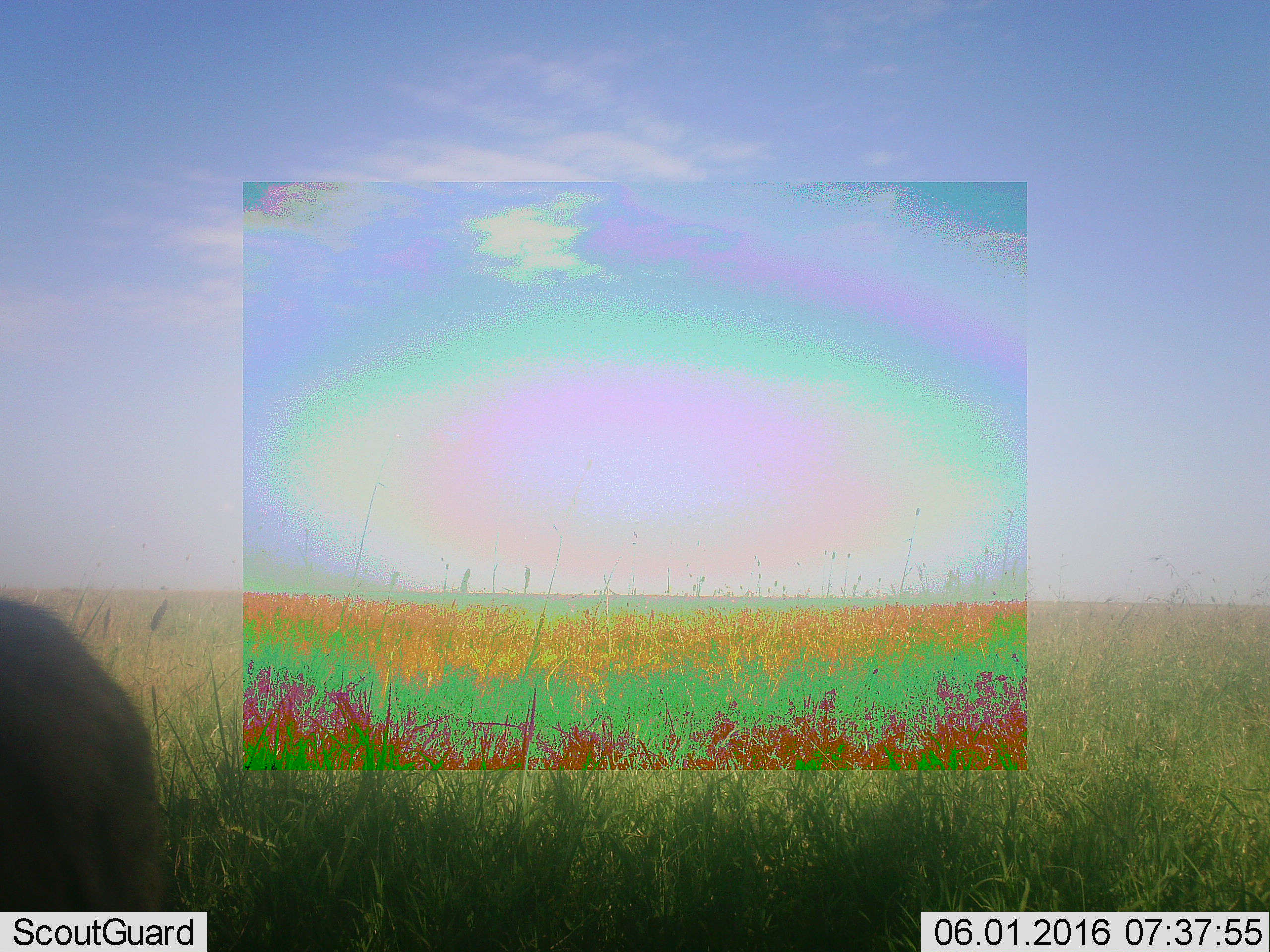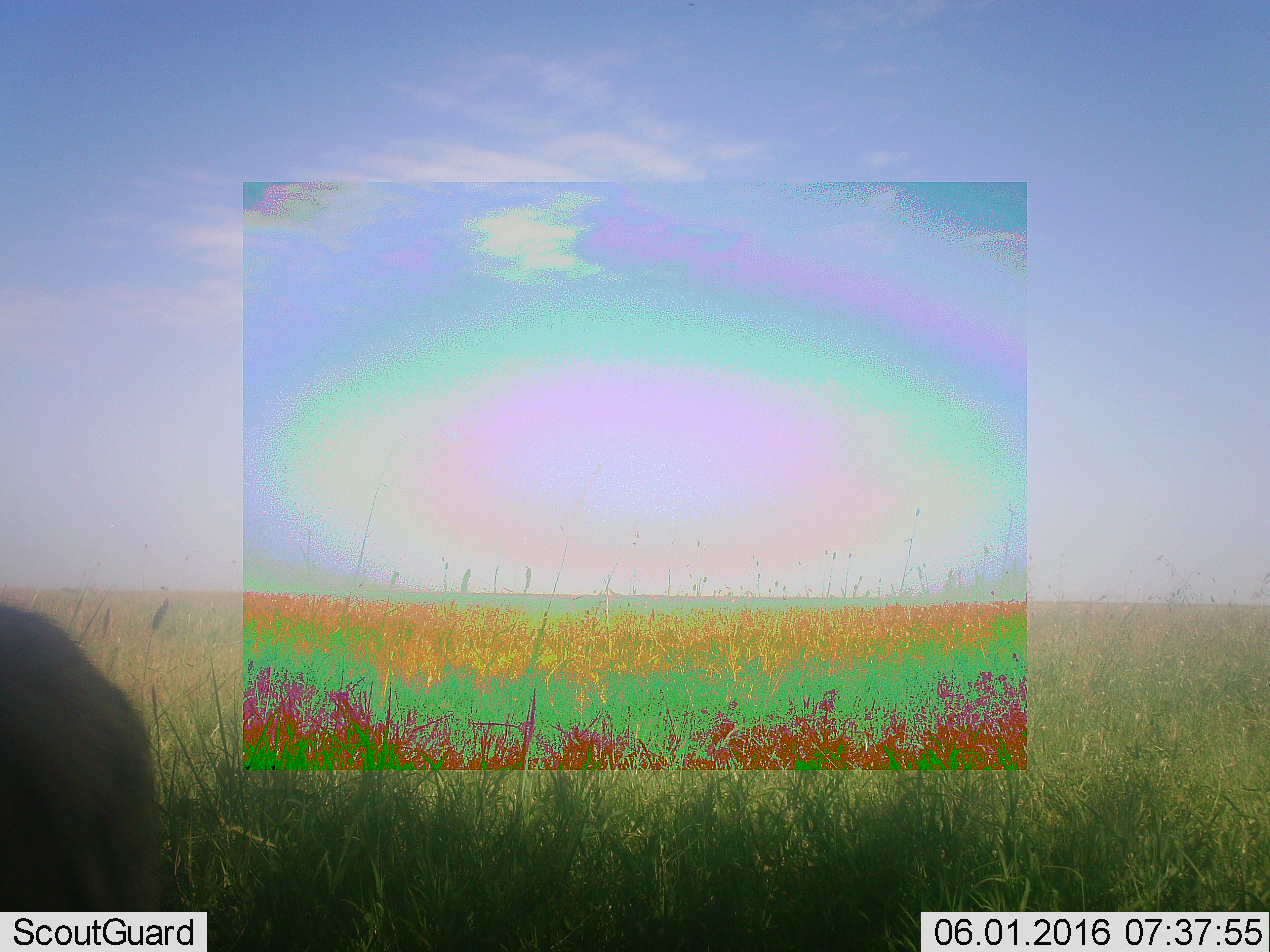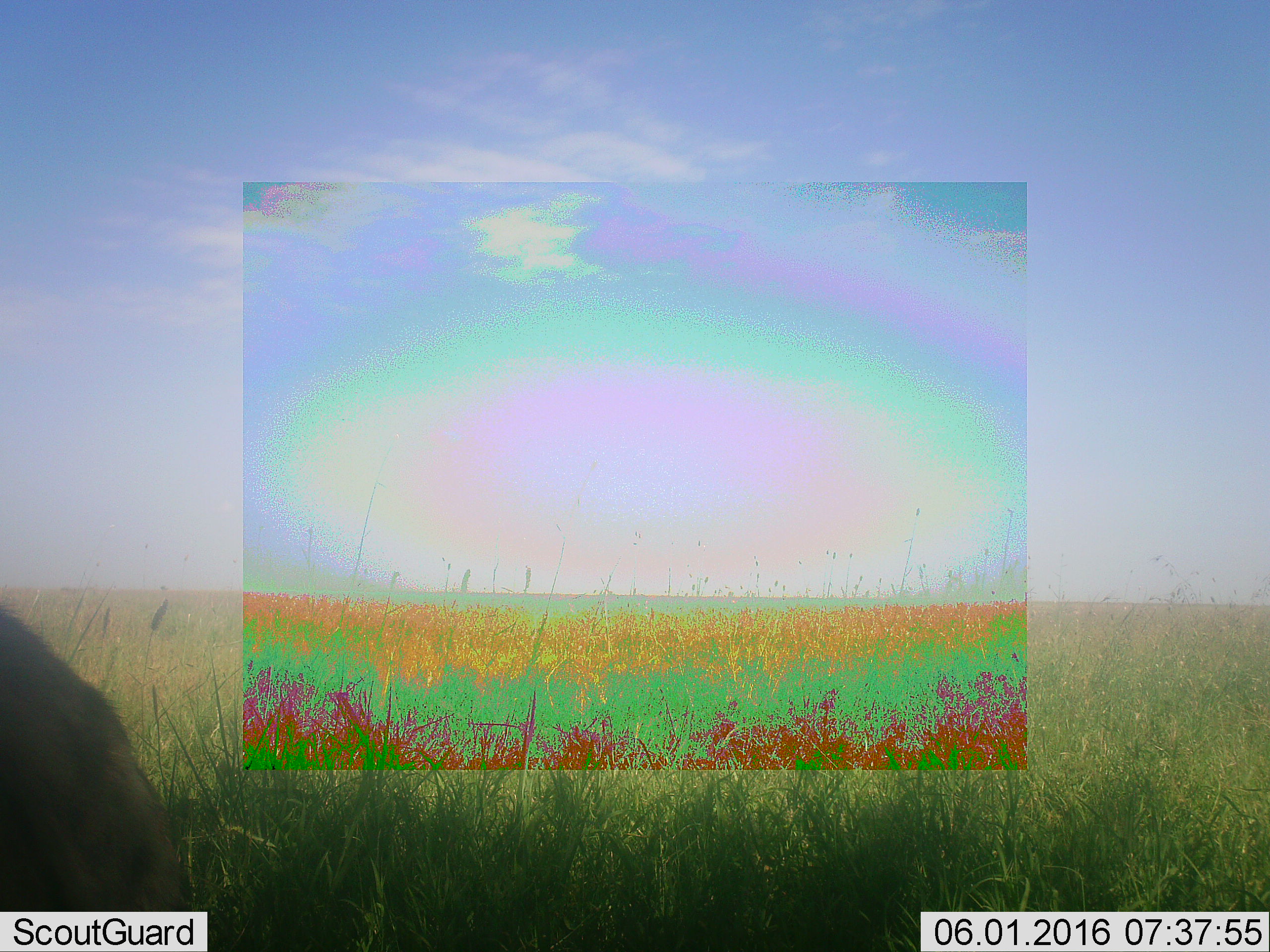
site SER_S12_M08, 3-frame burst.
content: unidentified animal